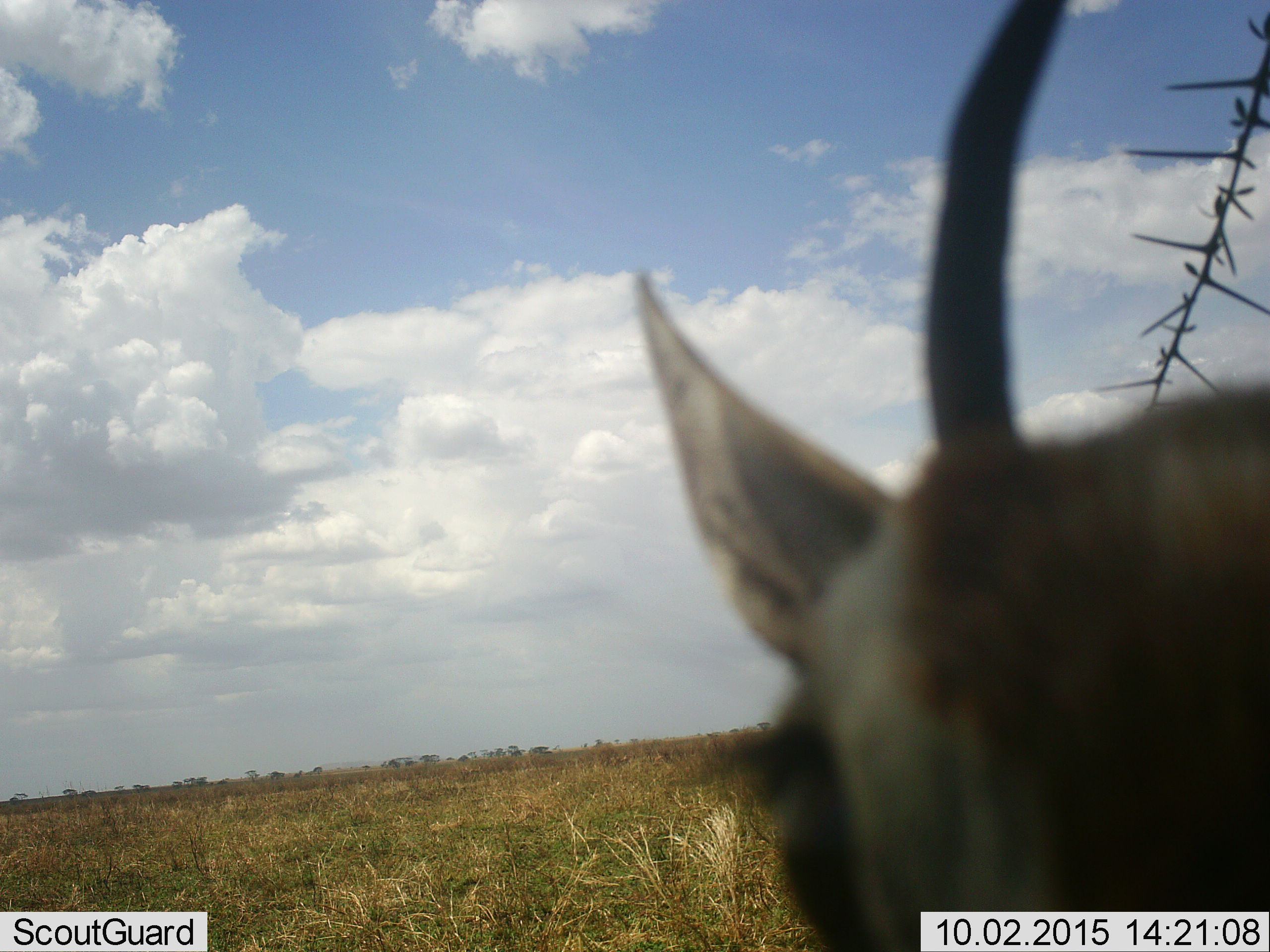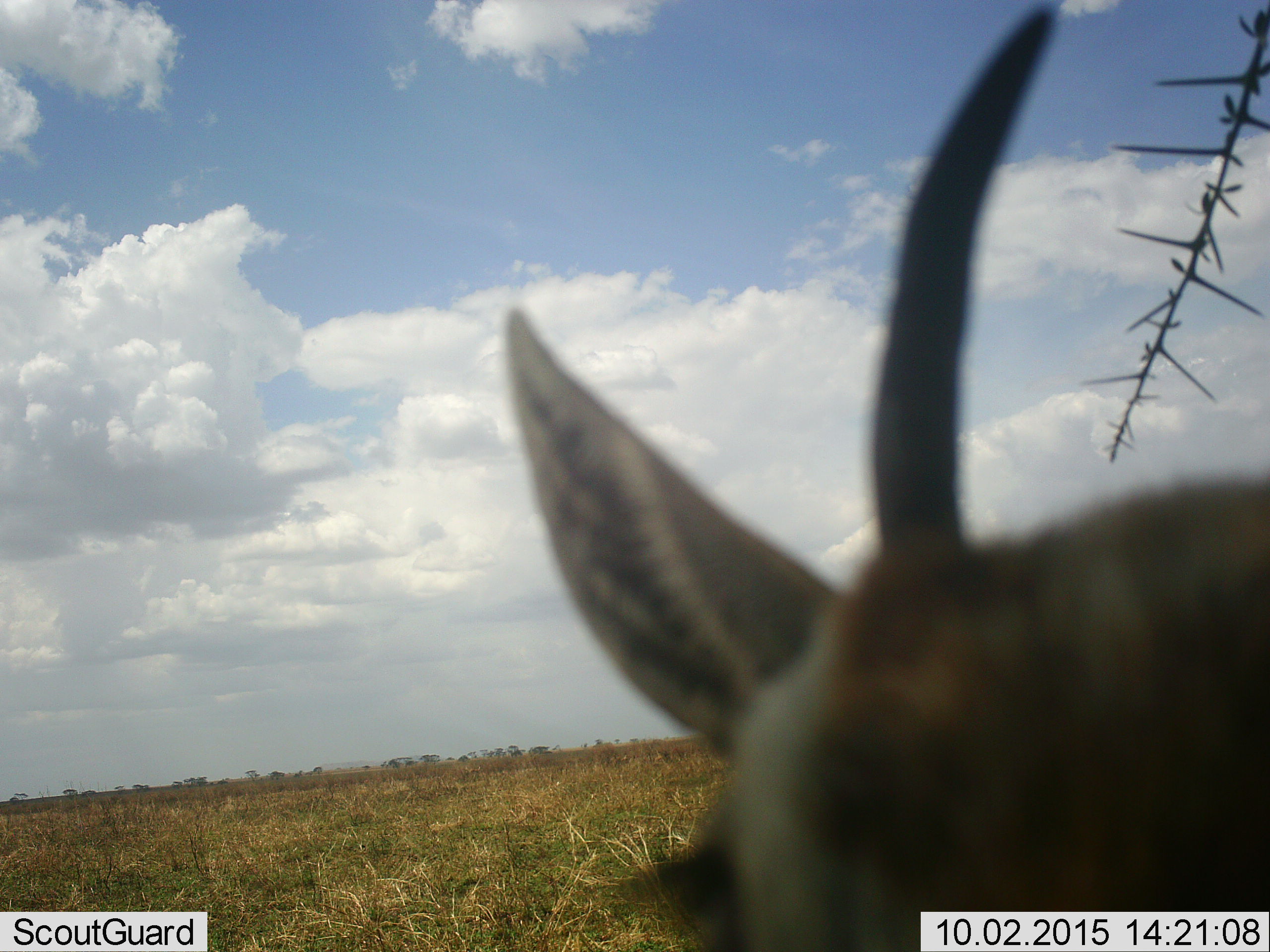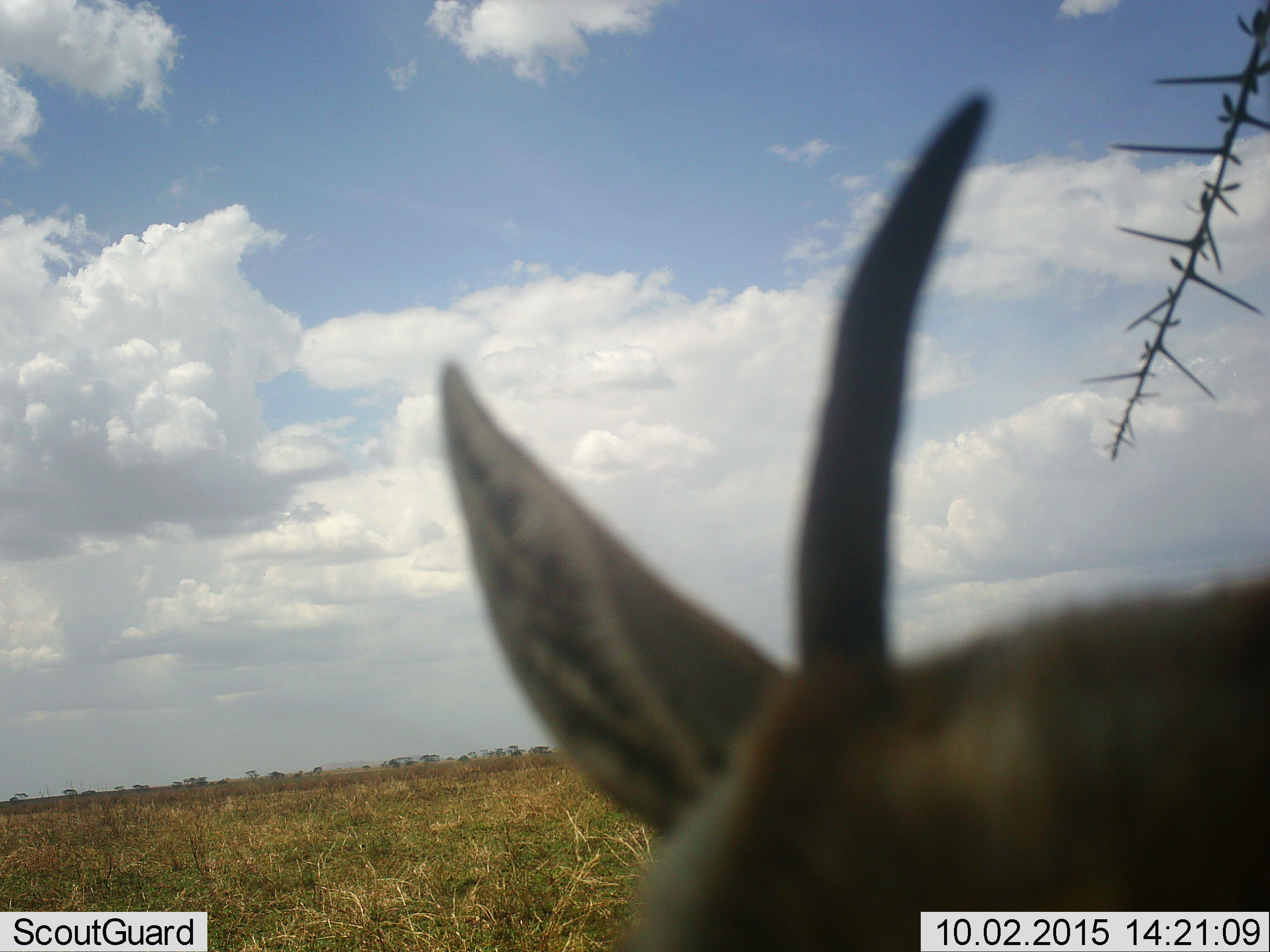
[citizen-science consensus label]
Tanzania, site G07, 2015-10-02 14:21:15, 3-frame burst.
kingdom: Animalia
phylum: Chordata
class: Mammalia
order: Artiodactyla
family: Bovidae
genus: Eudorcas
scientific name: Eudorcas thomsonii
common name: thomson's gazelle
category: gazellethomsons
Gazellethomsons (thomson's gazelle) (Eudorcas thomsonii), count 1. Behavior (volunteer vote fractions): standing 100%, resting 0%, moving 0%, interacting 0%. Young present (vote fraction): 0%. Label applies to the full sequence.